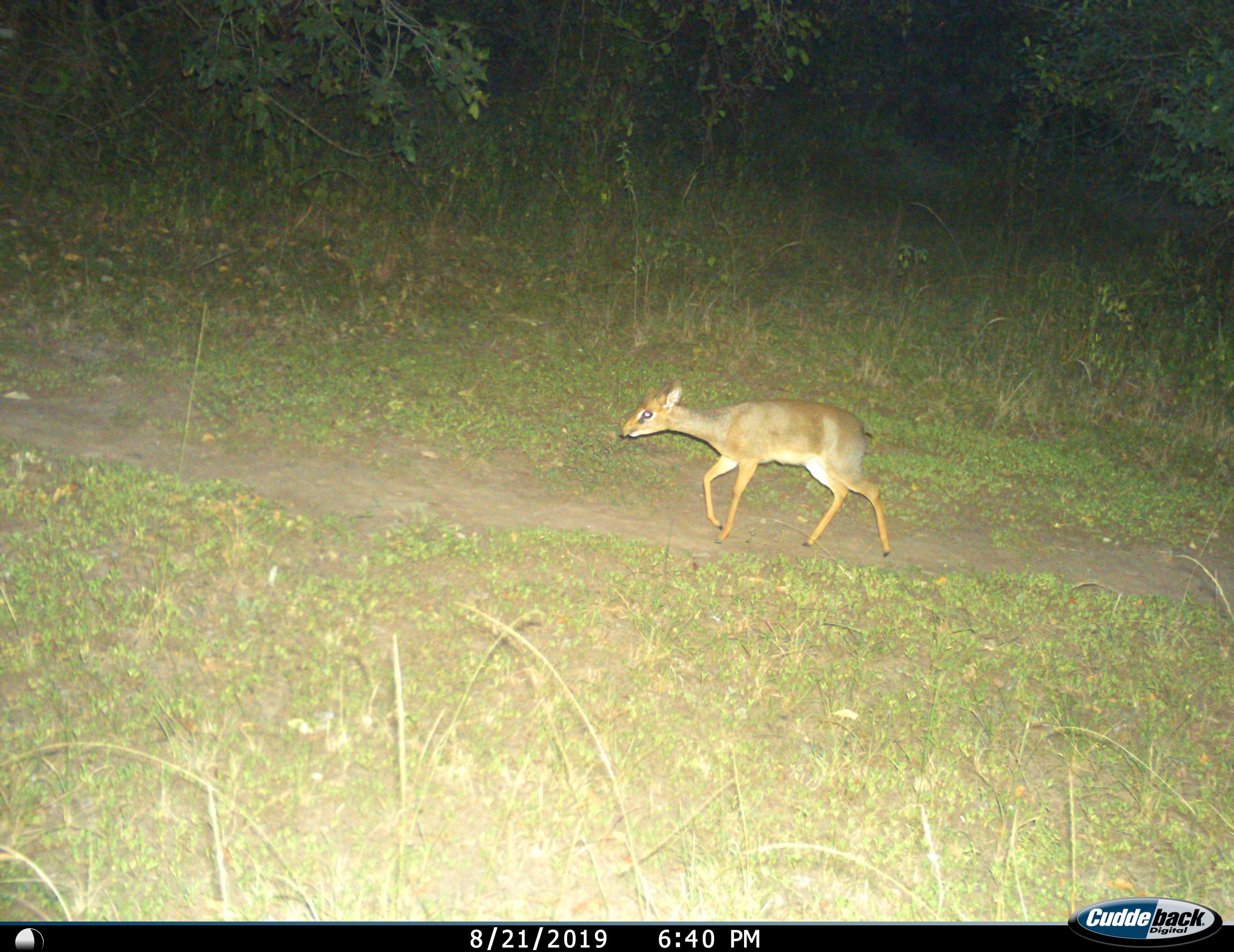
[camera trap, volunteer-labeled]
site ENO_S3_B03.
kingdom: Animalia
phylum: Chordata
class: Mammalia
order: Artiodactyla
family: Bovidae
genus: Madoqua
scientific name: Madoqua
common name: dik-dik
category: dikdik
Dikdik (dik-dik) (Madoqua), count 1. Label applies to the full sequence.